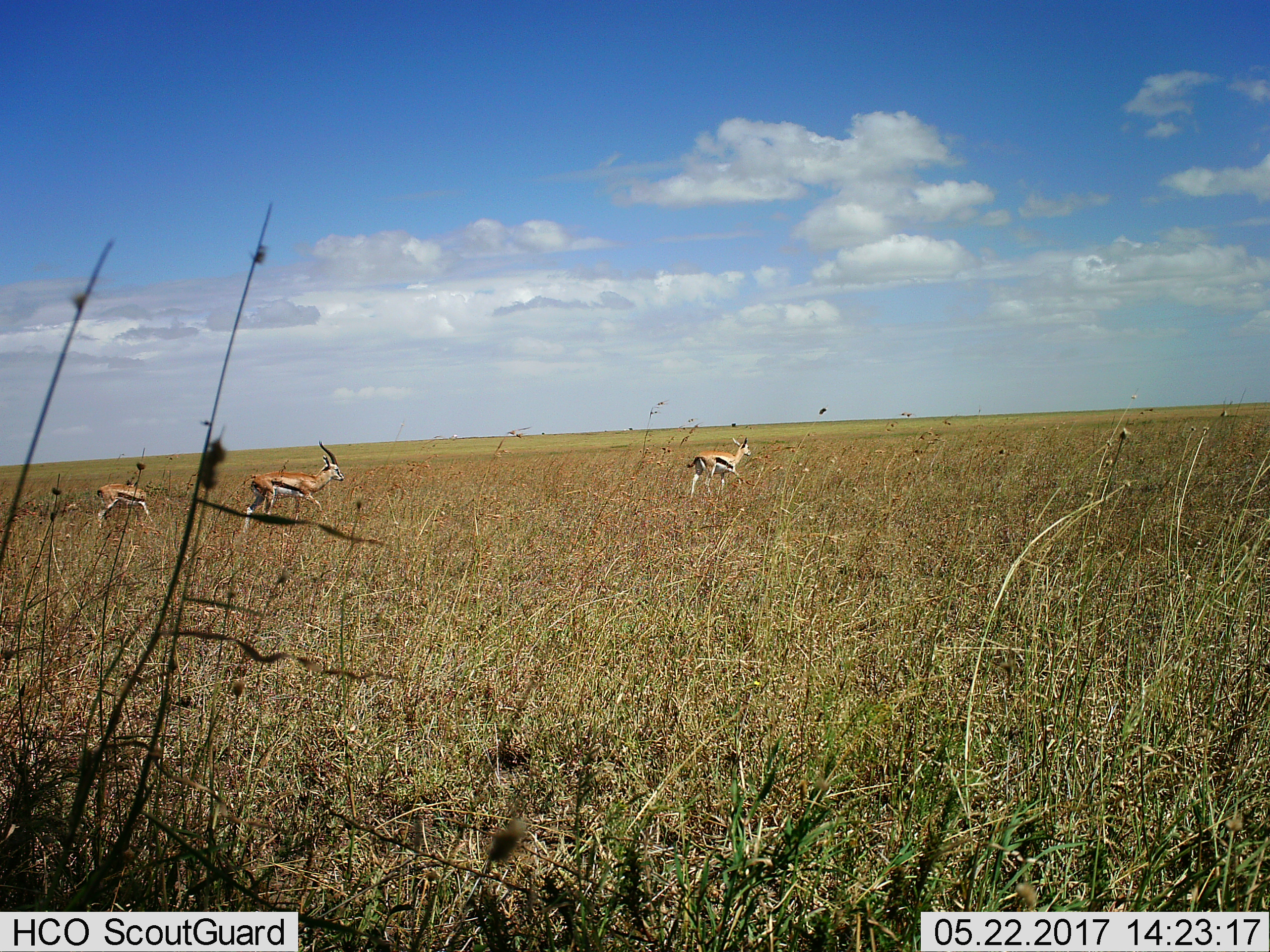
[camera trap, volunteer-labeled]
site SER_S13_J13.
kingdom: Animalia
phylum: Chordata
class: Mammalia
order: Artiodactyla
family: Bovidae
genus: Eudorcas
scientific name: Eudorcas thomsonii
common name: thomson's gazelle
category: gazellethomsons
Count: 3.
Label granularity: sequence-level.